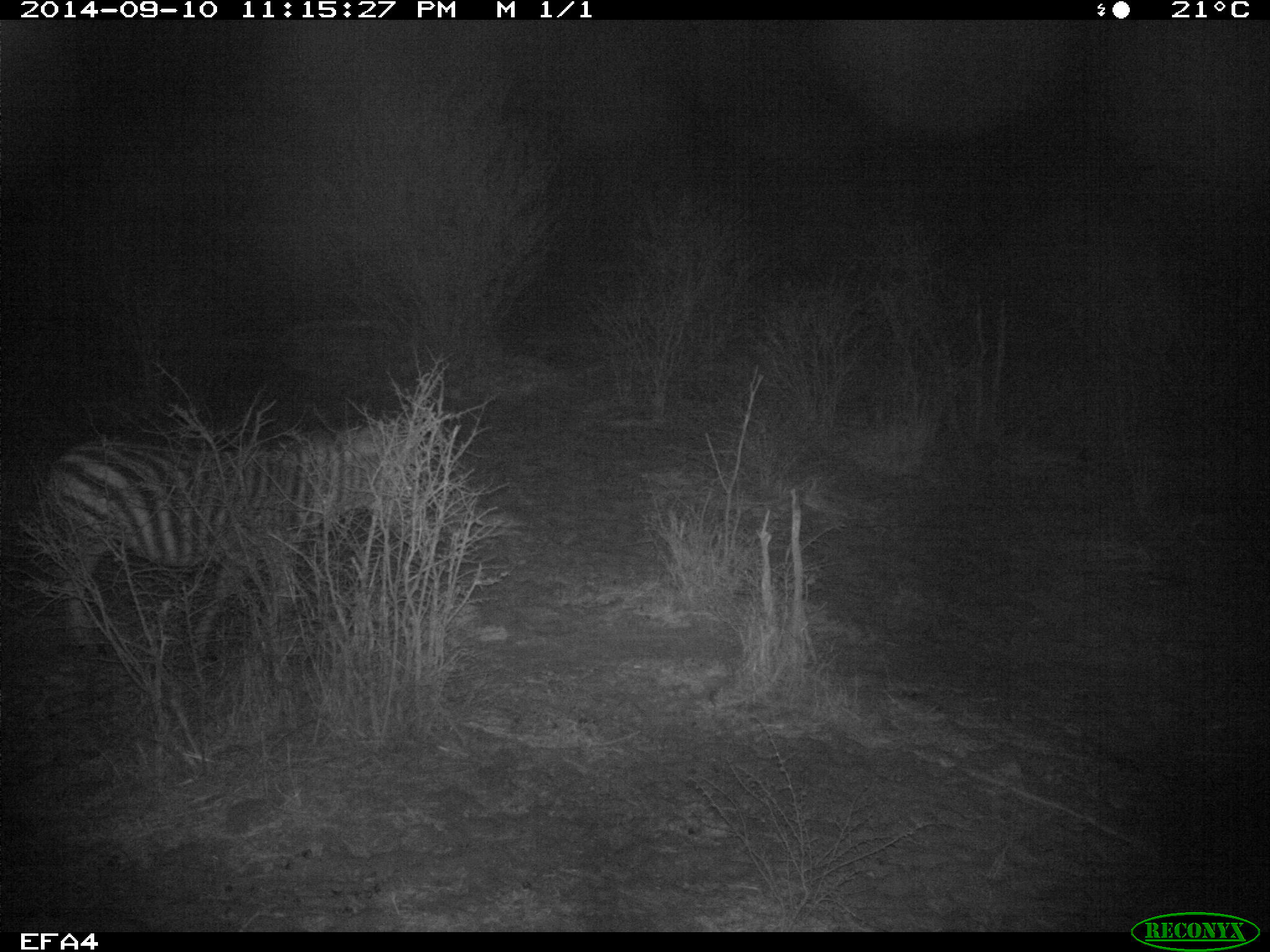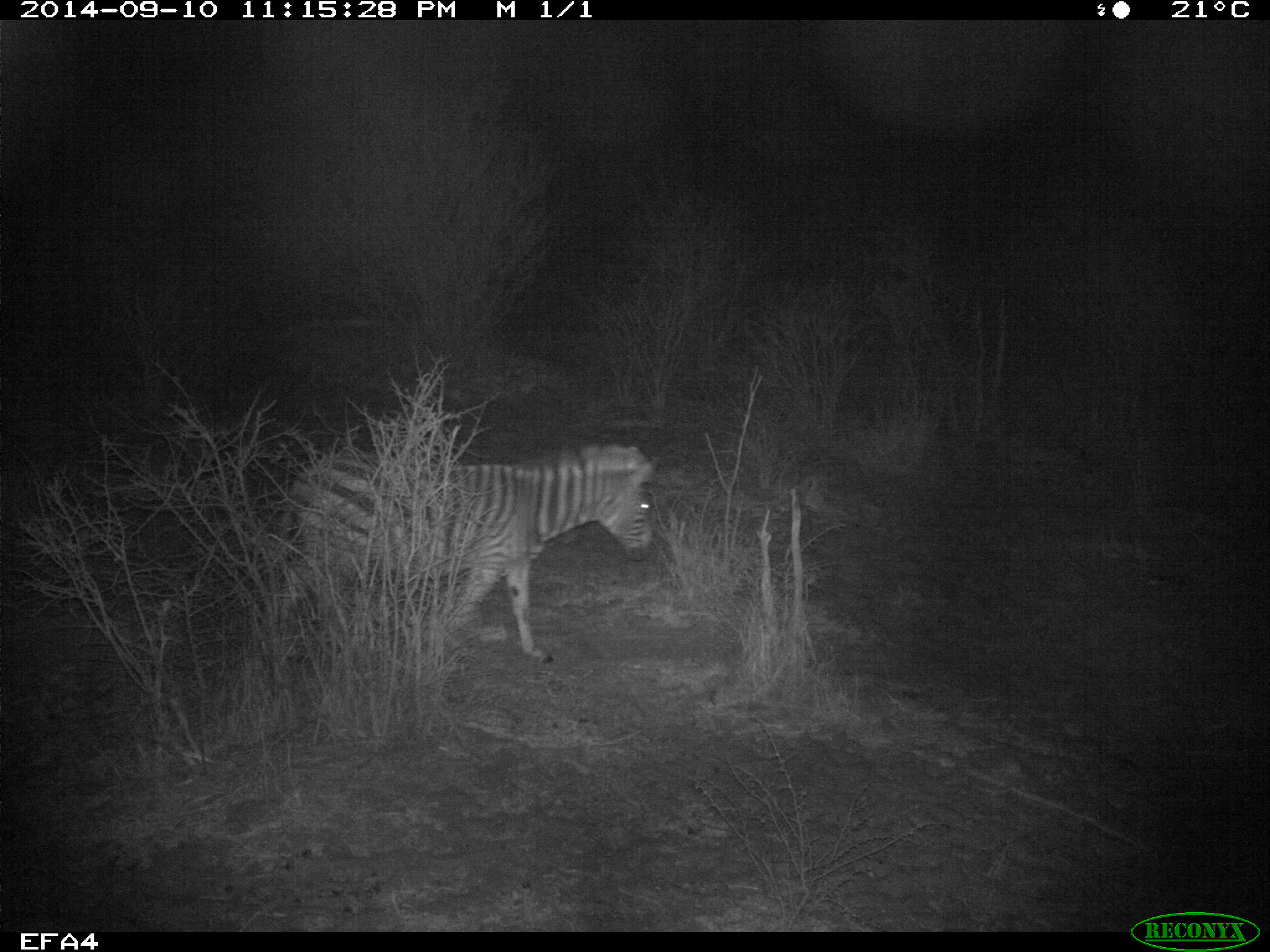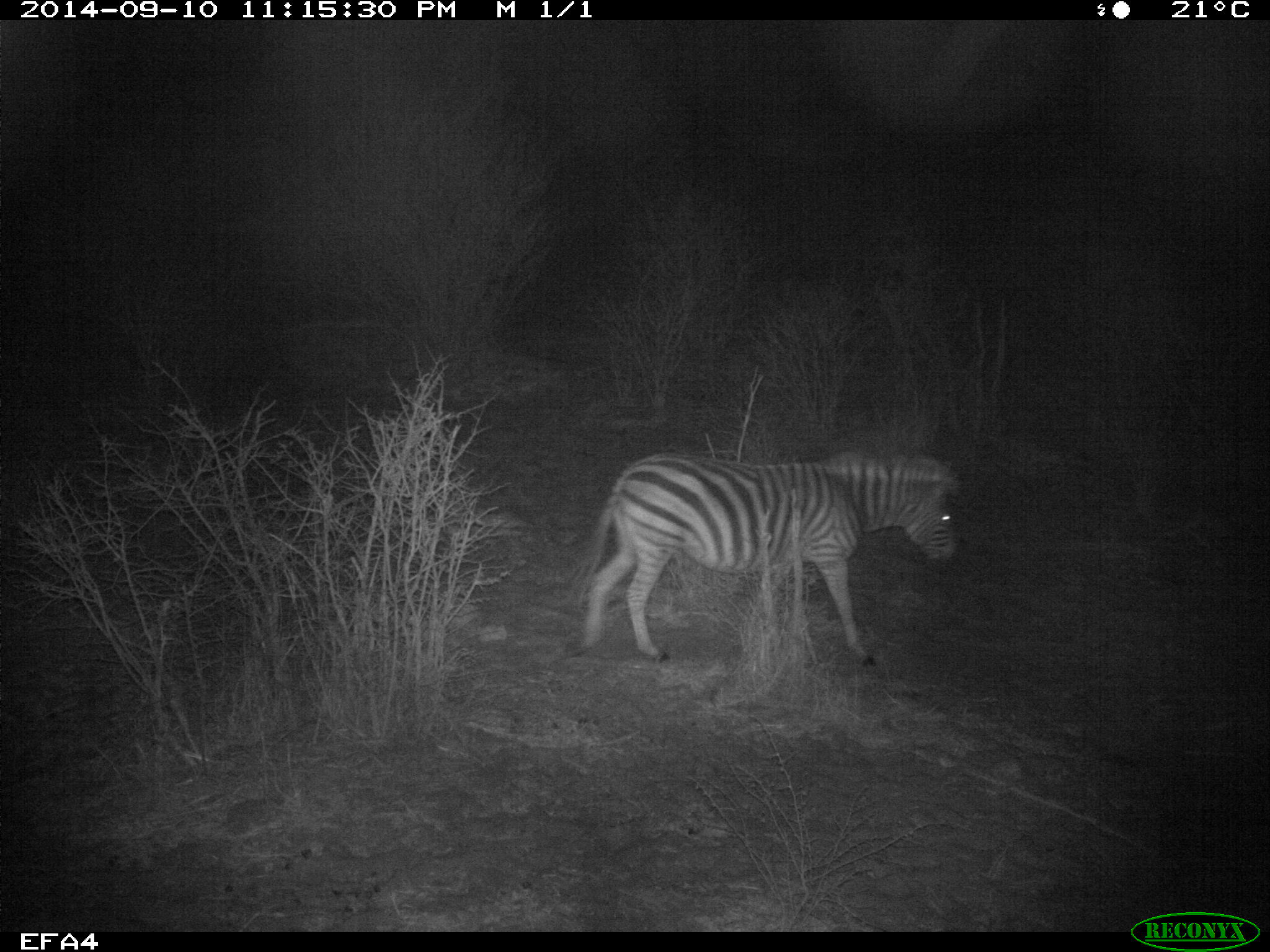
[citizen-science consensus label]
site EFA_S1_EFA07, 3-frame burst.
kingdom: Animalia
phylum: Chordata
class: Mammalia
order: Perissodactyla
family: Equidae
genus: Equus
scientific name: Equus quagga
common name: plains zebra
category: zebraplains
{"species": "zebraplains (plains zebra) (Equus quagga)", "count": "1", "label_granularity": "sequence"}